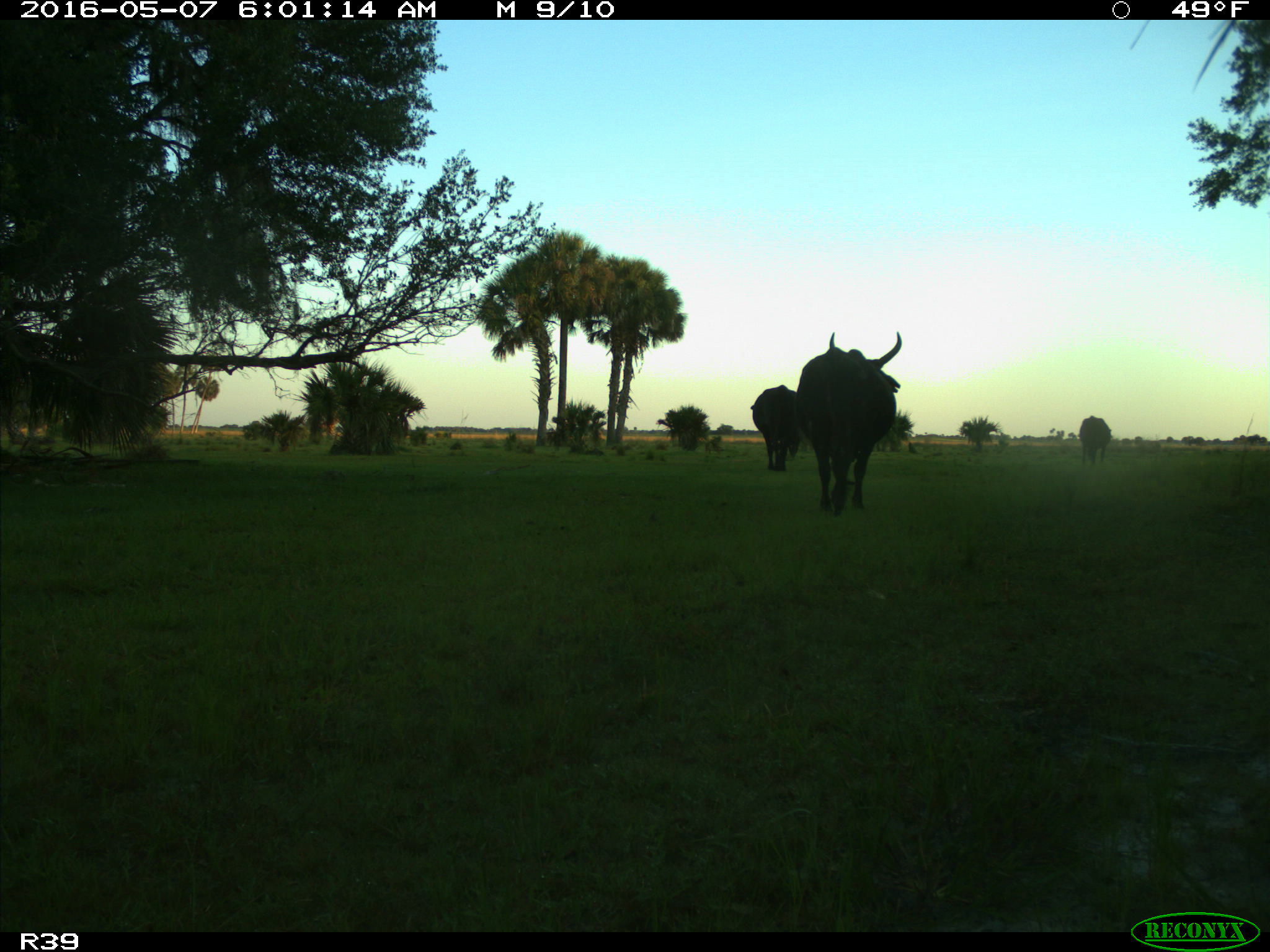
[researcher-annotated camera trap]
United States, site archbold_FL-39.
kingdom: Animalia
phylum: Chordata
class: Mammalia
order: Artiodactyla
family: Bovidae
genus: Bos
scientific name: Bos taurus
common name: domestic cow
Bos taurus (domestic cow).